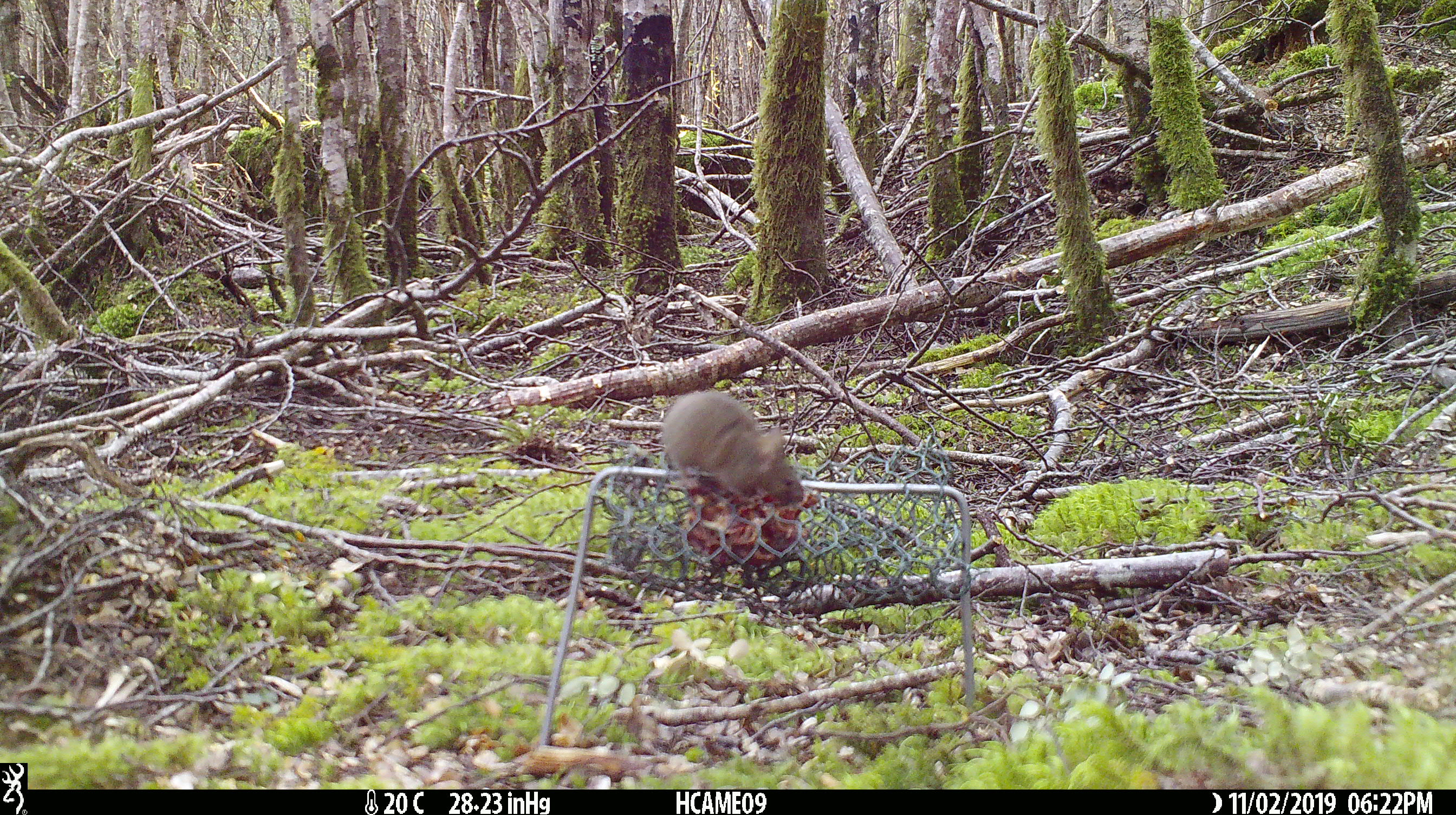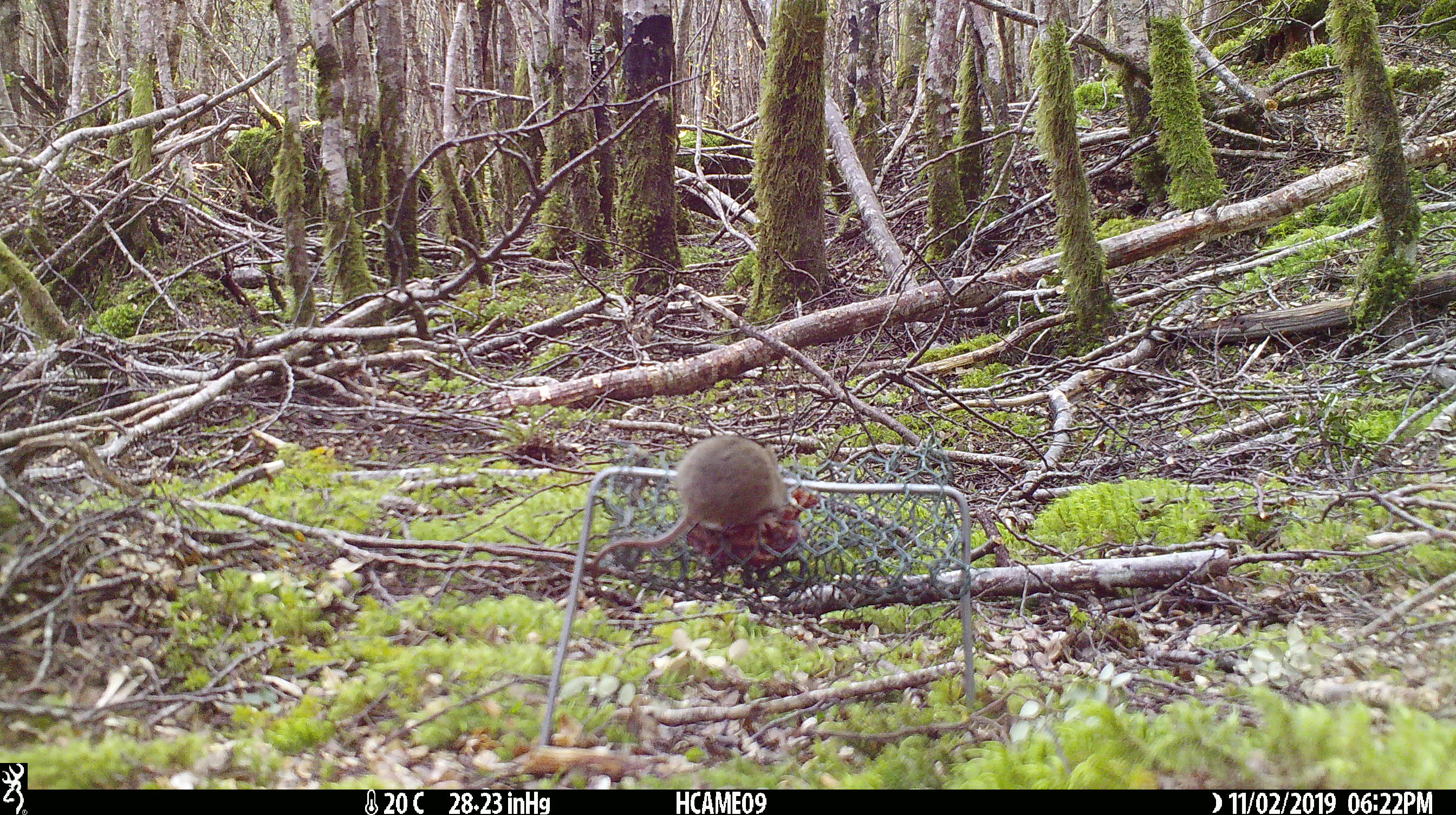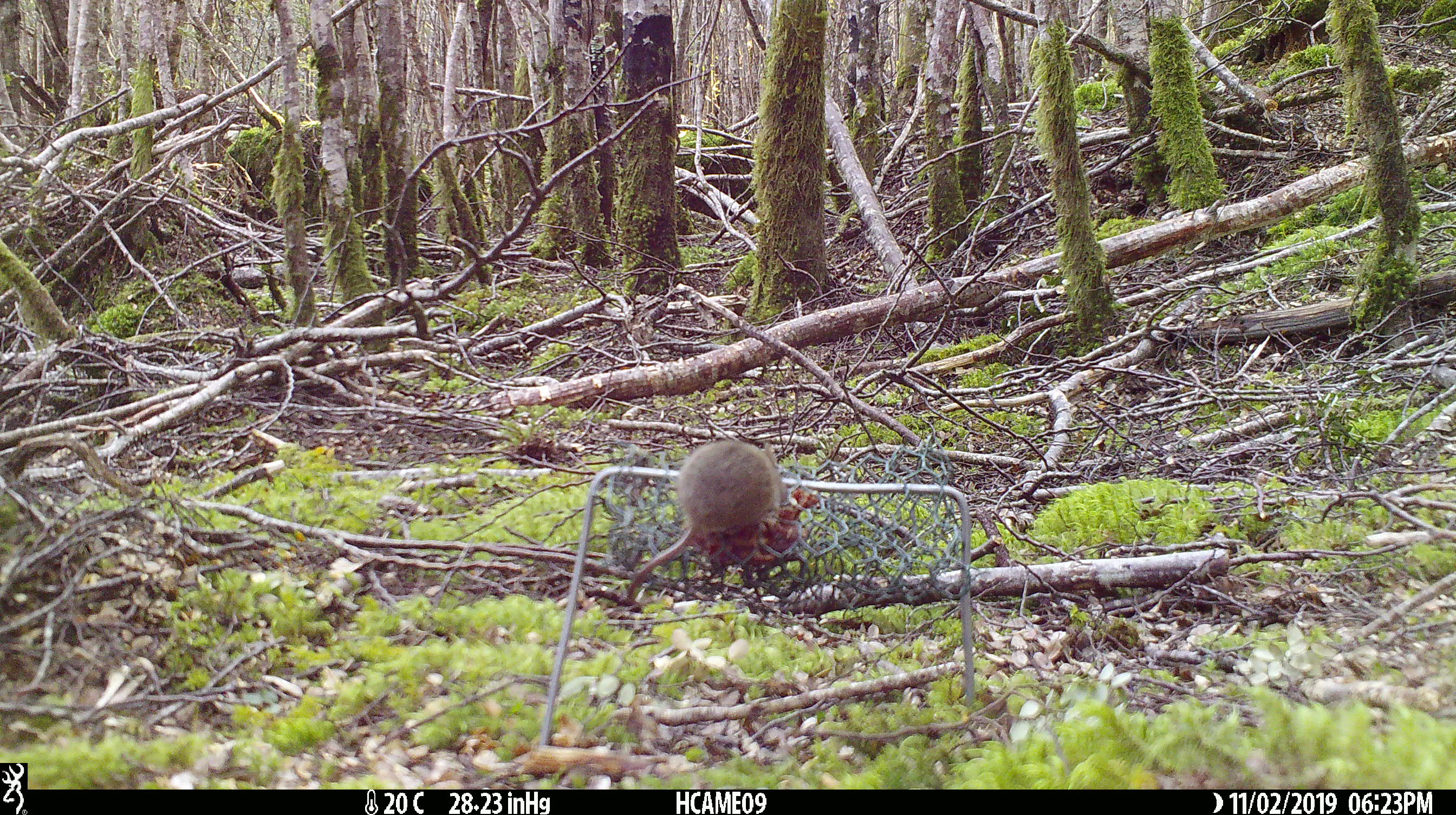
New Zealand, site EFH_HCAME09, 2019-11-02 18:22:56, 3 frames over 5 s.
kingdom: Animalia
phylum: Chordata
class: Mammalia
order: Rodentia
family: Muridae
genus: Mus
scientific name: Mus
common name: mouse